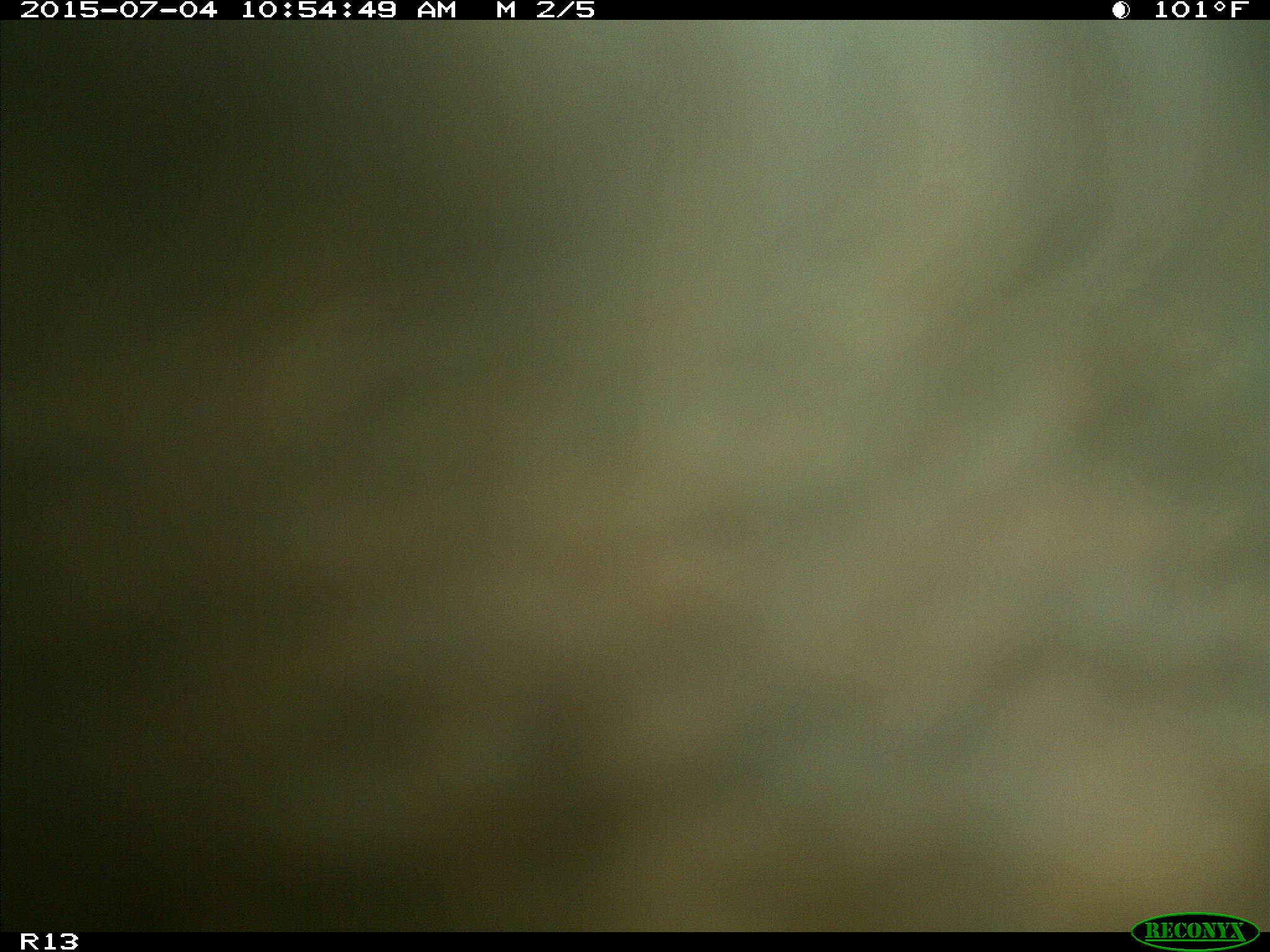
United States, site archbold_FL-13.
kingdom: Animalia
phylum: Chordata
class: Mammalia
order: Artiodactyla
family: Bovidae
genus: Bos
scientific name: Bos taurus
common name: domestic cow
Bos taurus (domestic cow).